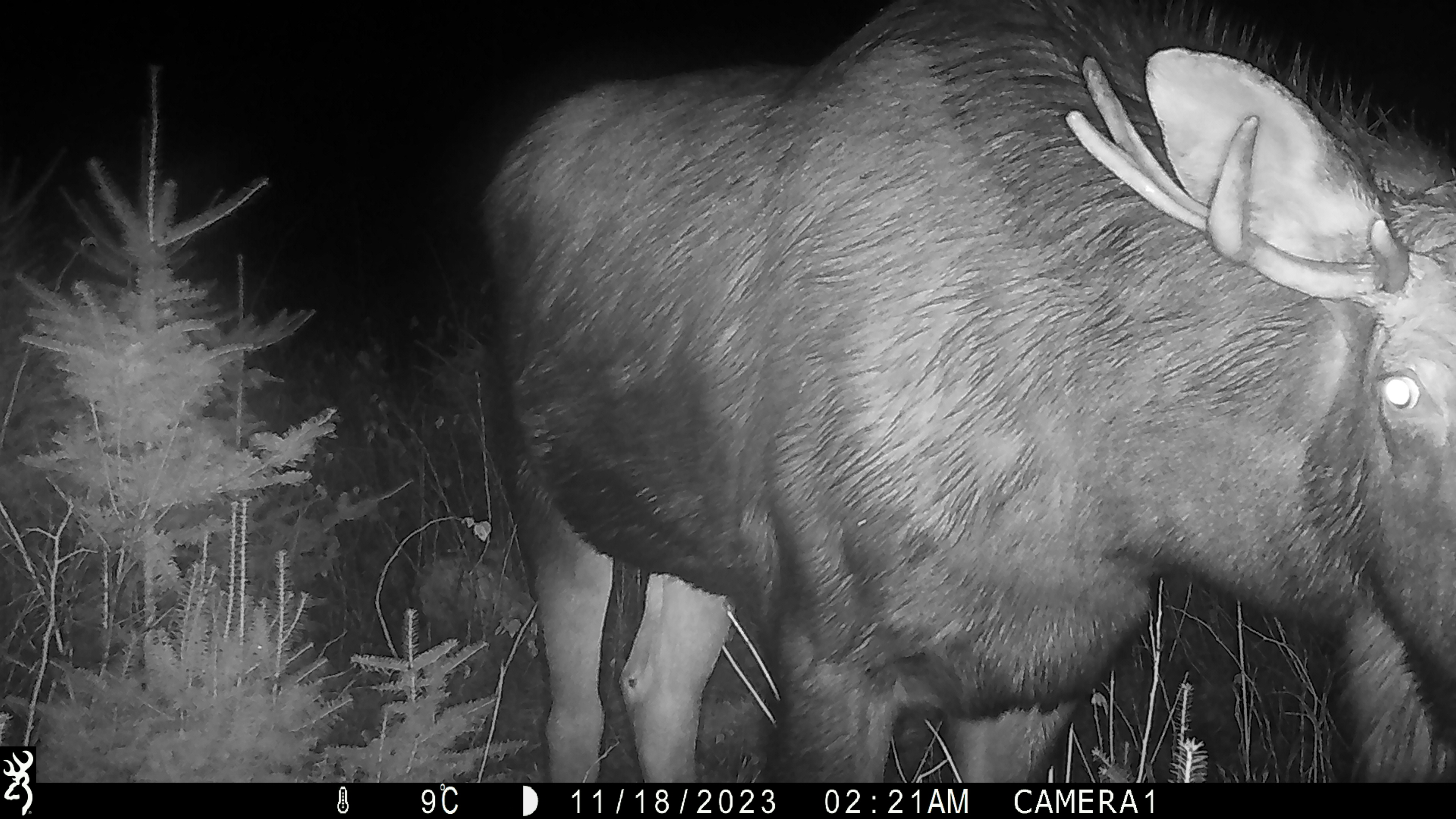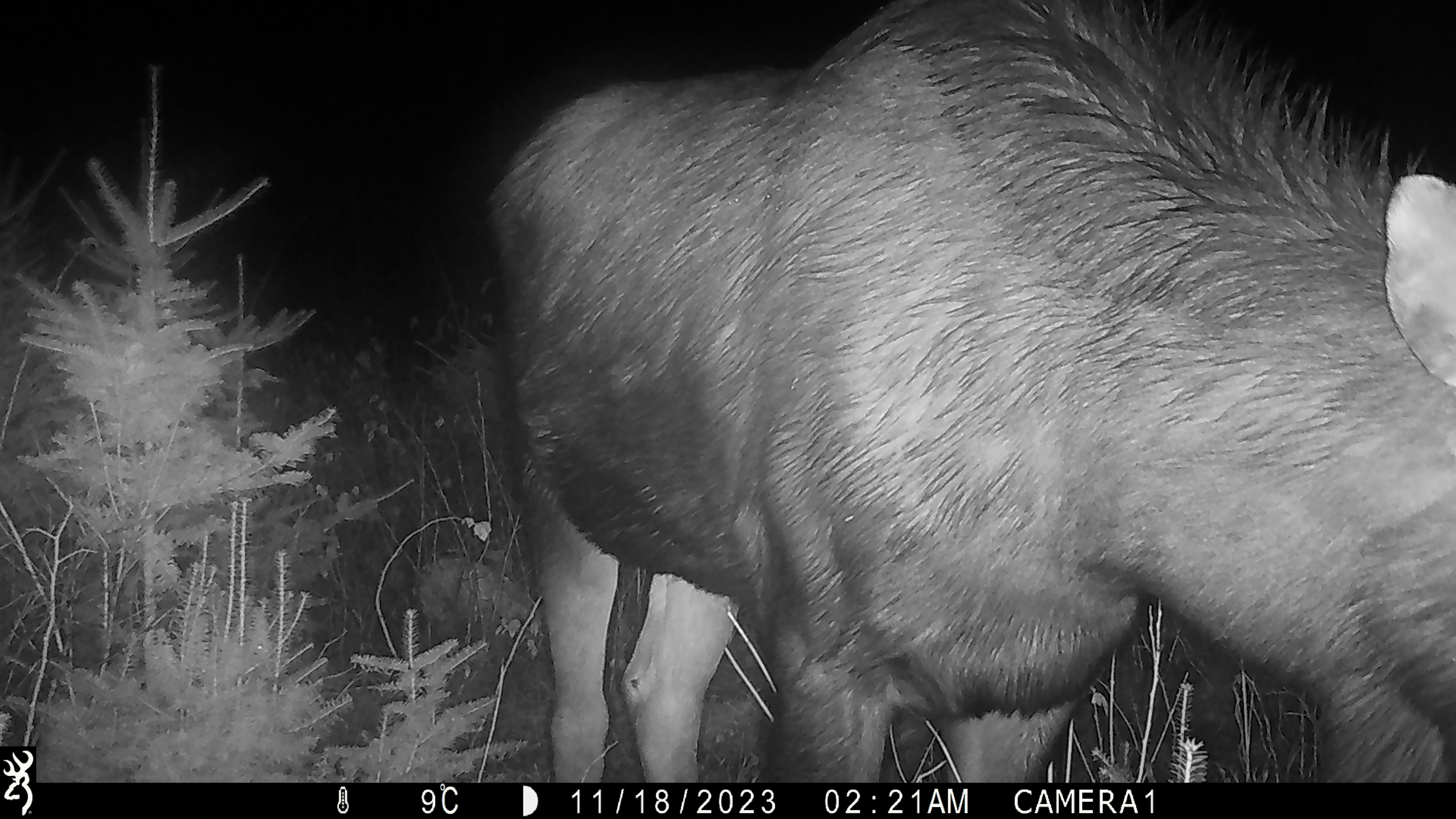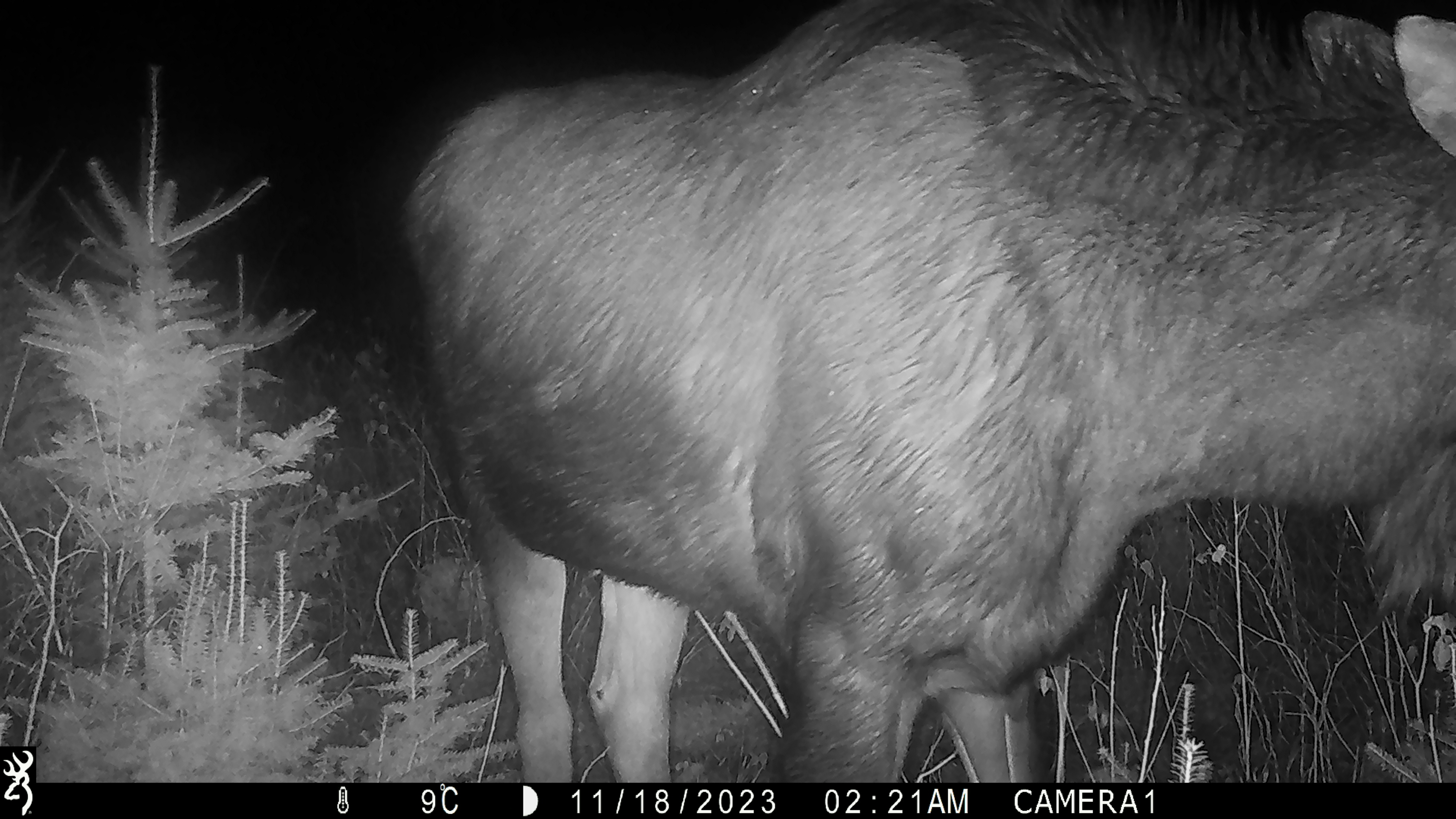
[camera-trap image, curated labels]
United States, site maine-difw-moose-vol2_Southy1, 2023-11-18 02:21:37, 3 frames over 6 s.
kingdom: Animalia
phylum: Chordata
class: Mammalia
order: Artiodactyla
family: Cervidae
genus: Alces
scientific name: Alces alces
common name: moose